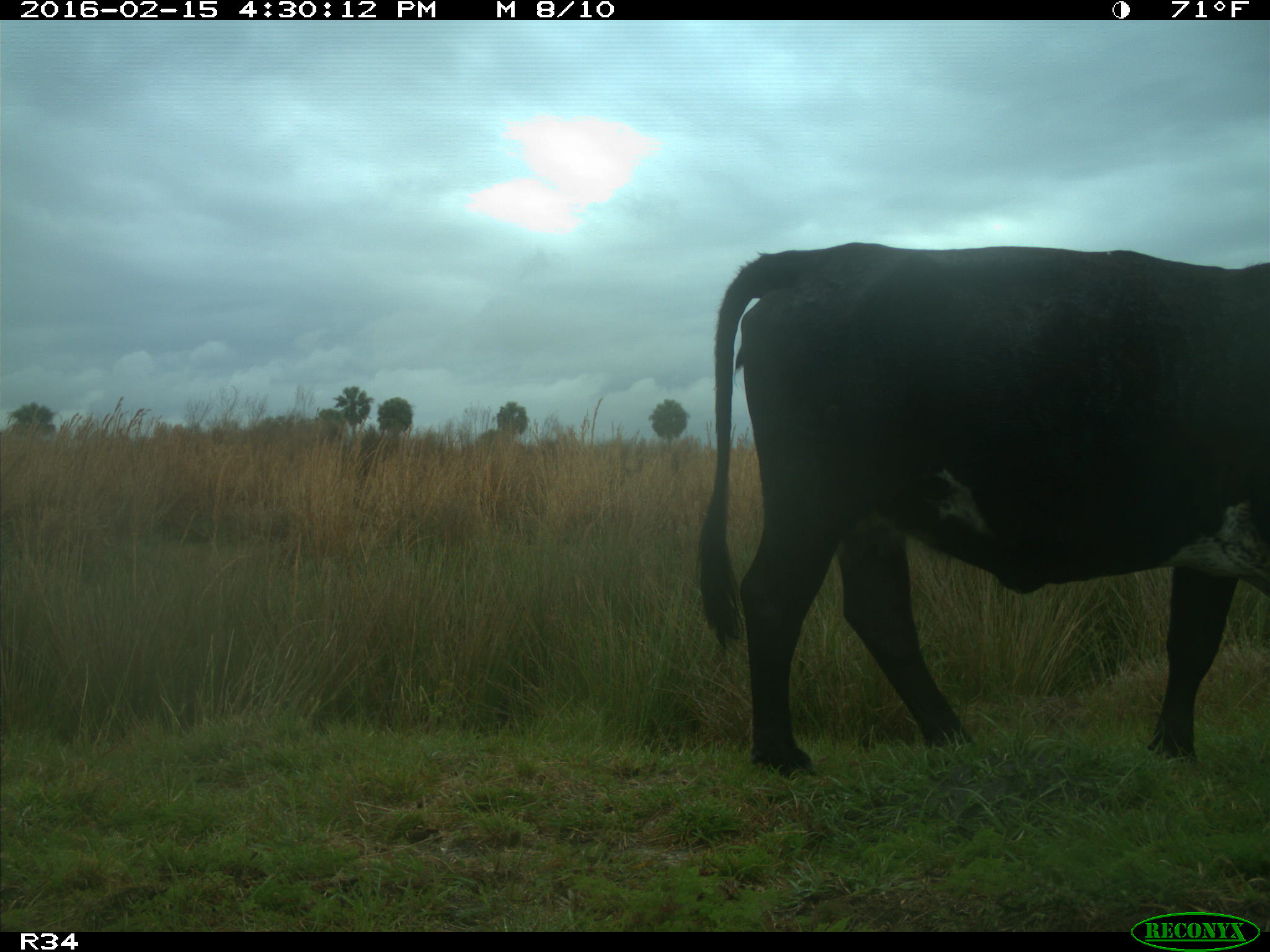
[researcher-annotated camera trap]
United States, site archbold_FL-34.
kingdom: Animalia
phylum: Chordata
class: Mammalia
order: Artiodactyla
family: Bovidae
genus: Bos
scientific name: Bos taurus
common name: domestic cow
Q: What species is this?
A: Bos taurus (domestic cow).